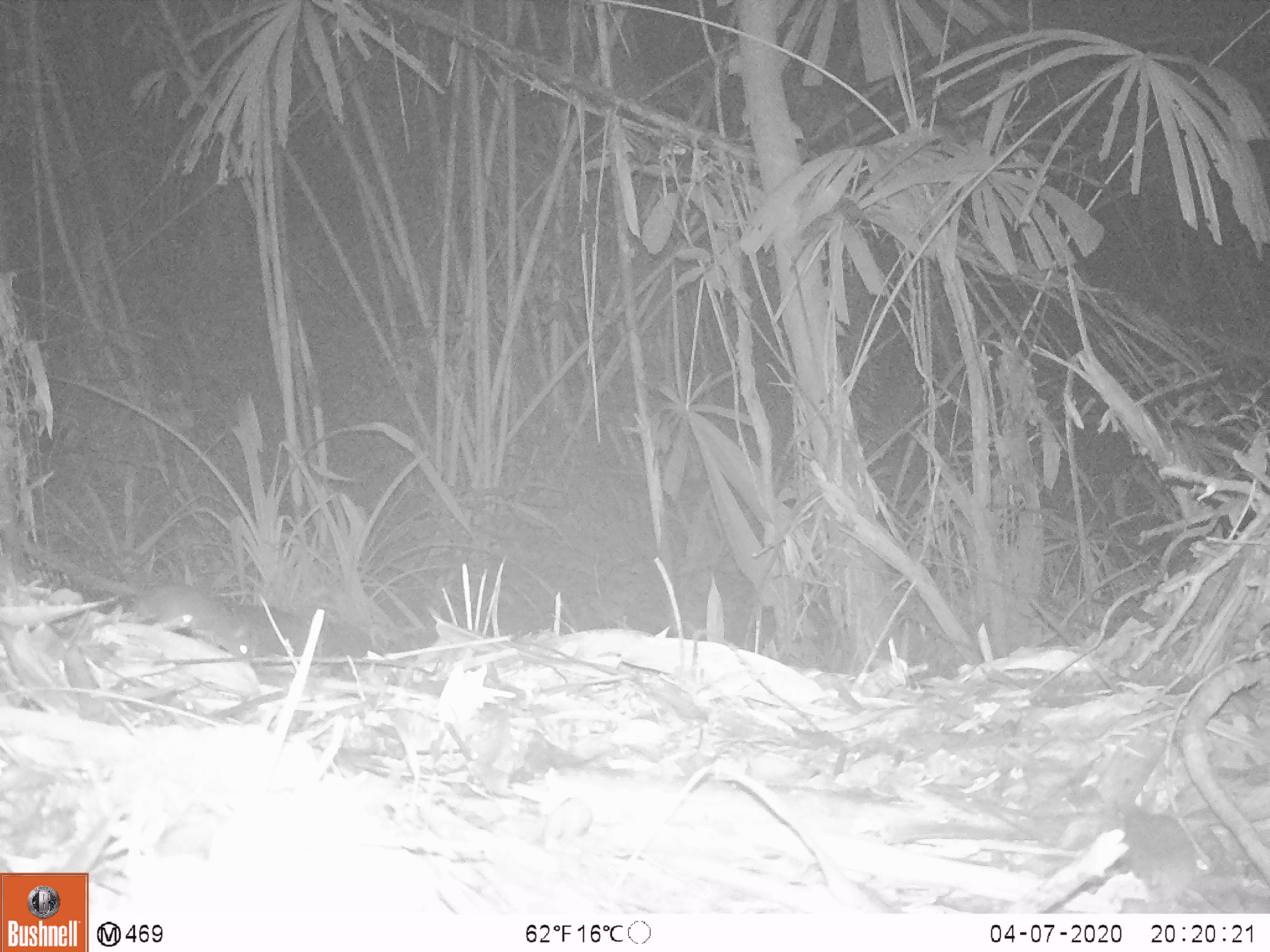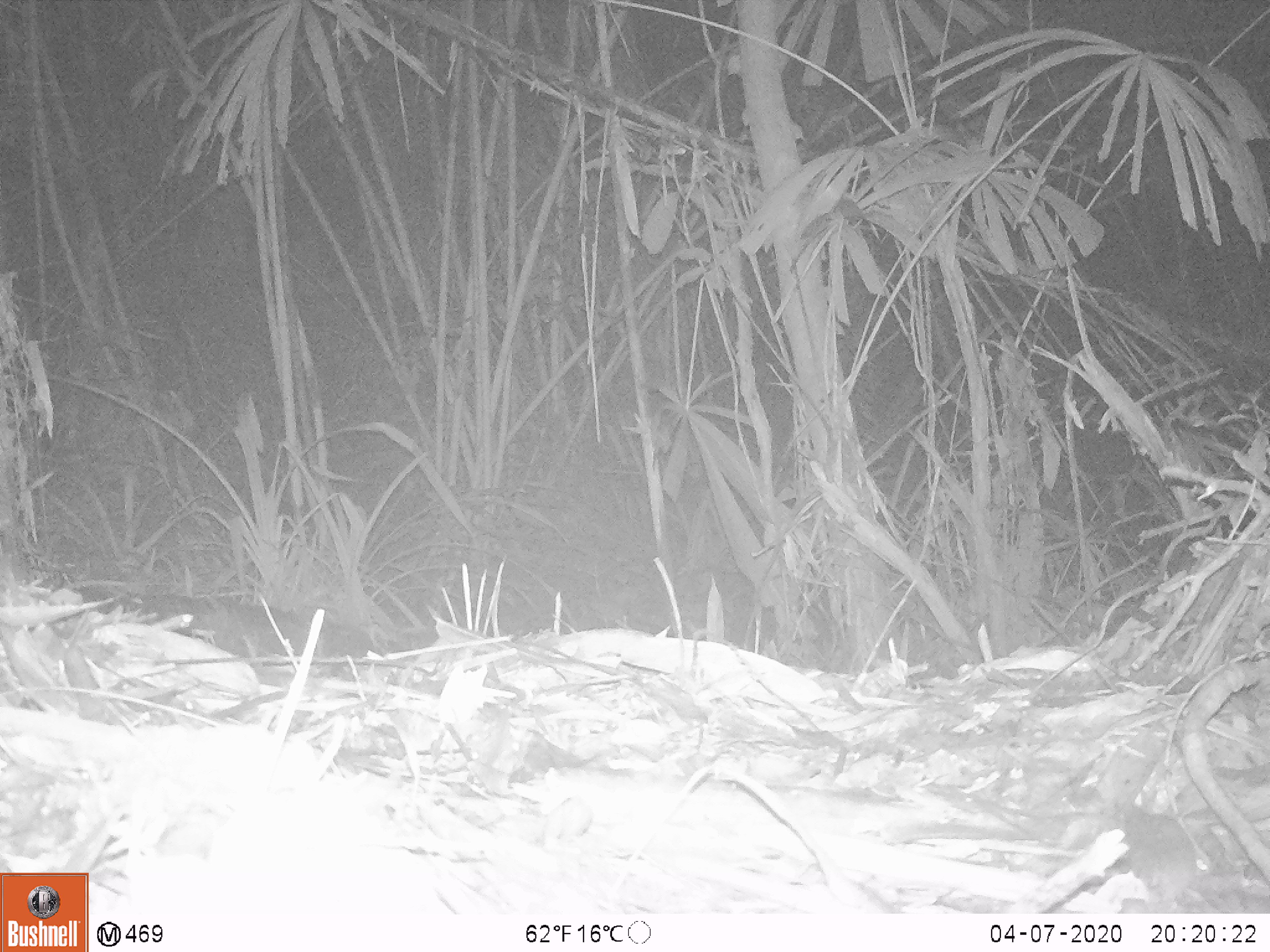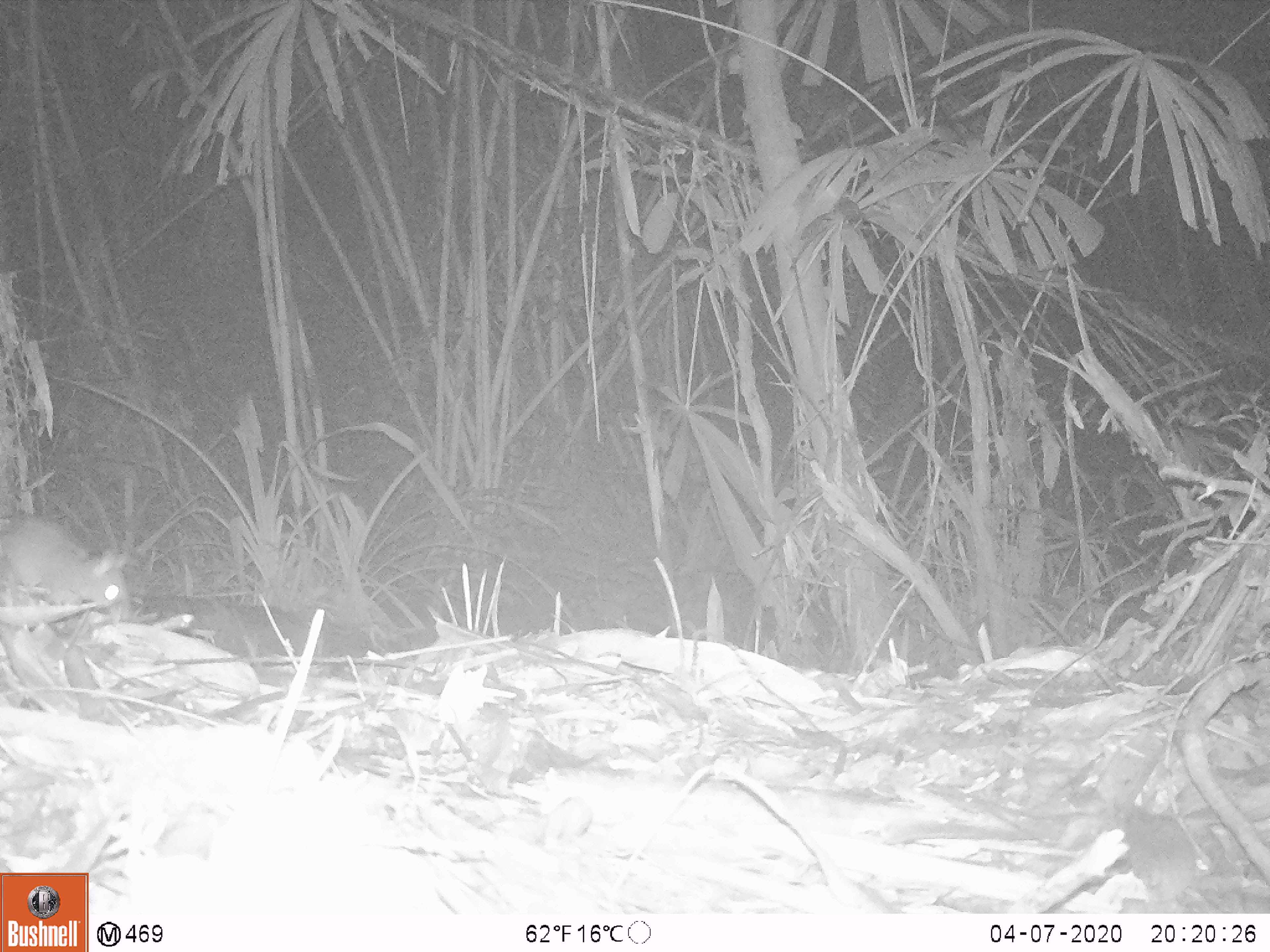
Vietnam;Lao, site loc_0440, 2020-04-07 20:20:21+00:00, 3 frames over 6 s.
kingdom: Animalia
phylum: Chordata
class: Mammalia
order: Rodentia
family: Muridae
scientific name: Muridae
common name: old-world mice and rats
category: unidentified murid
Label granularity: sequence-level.